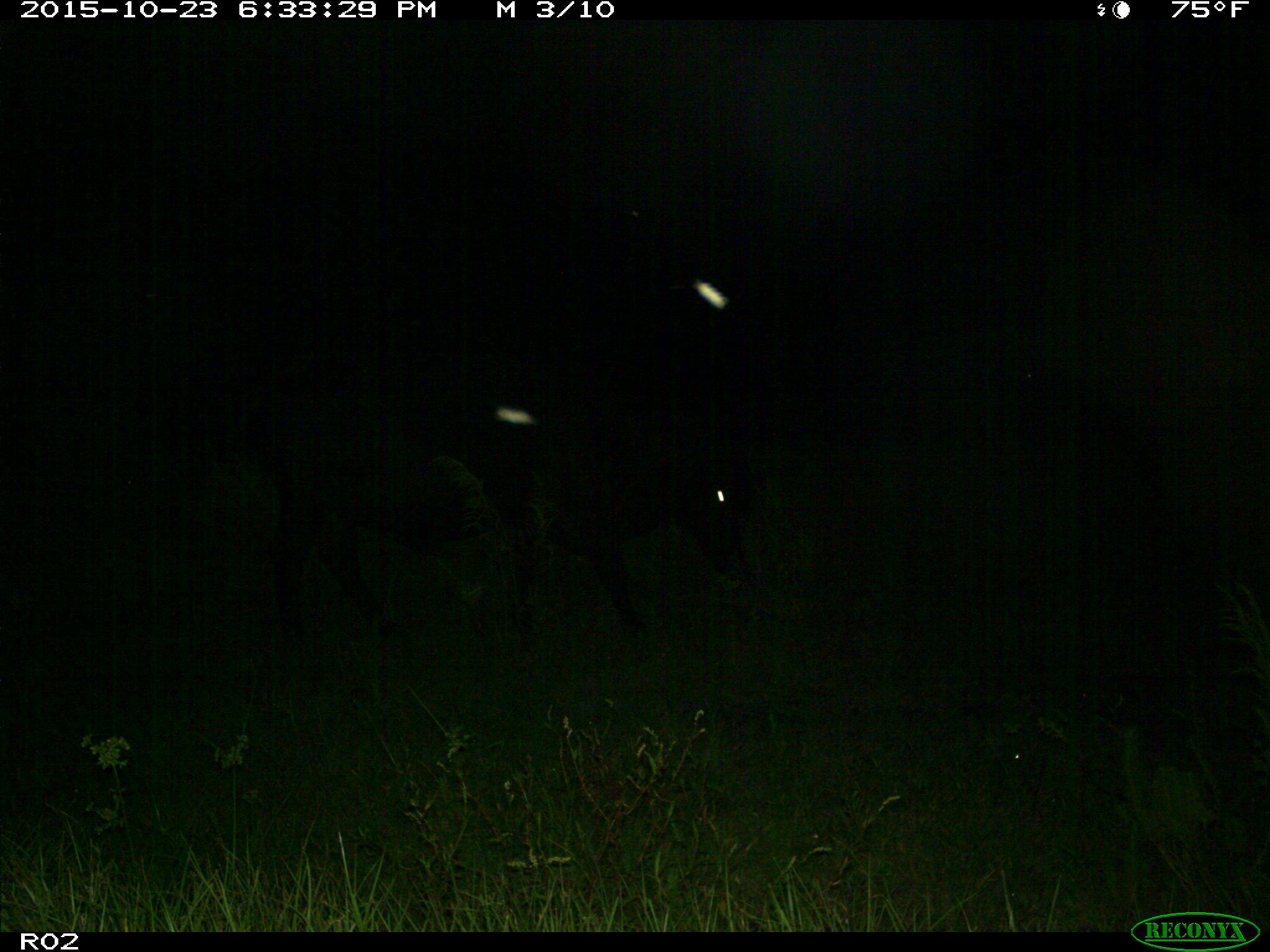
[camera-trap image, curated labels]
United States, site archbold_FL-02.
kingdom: Animalia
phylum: Chordata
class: Mammalia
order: Artiodactyla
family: Bovidae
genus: Bos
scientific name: Bos taurus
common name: domestic cow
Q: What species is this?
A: Bos taurus (domestic cow).